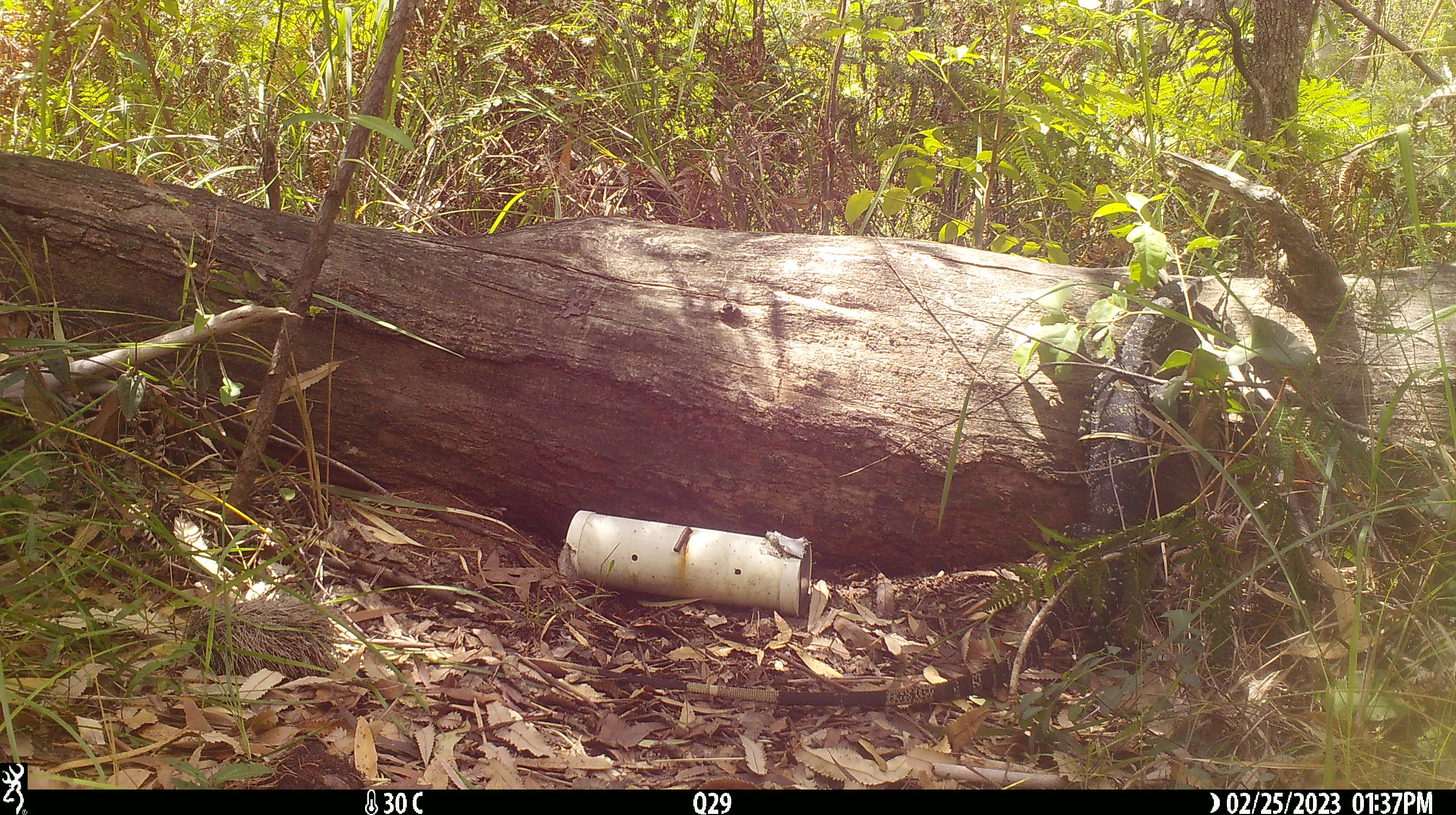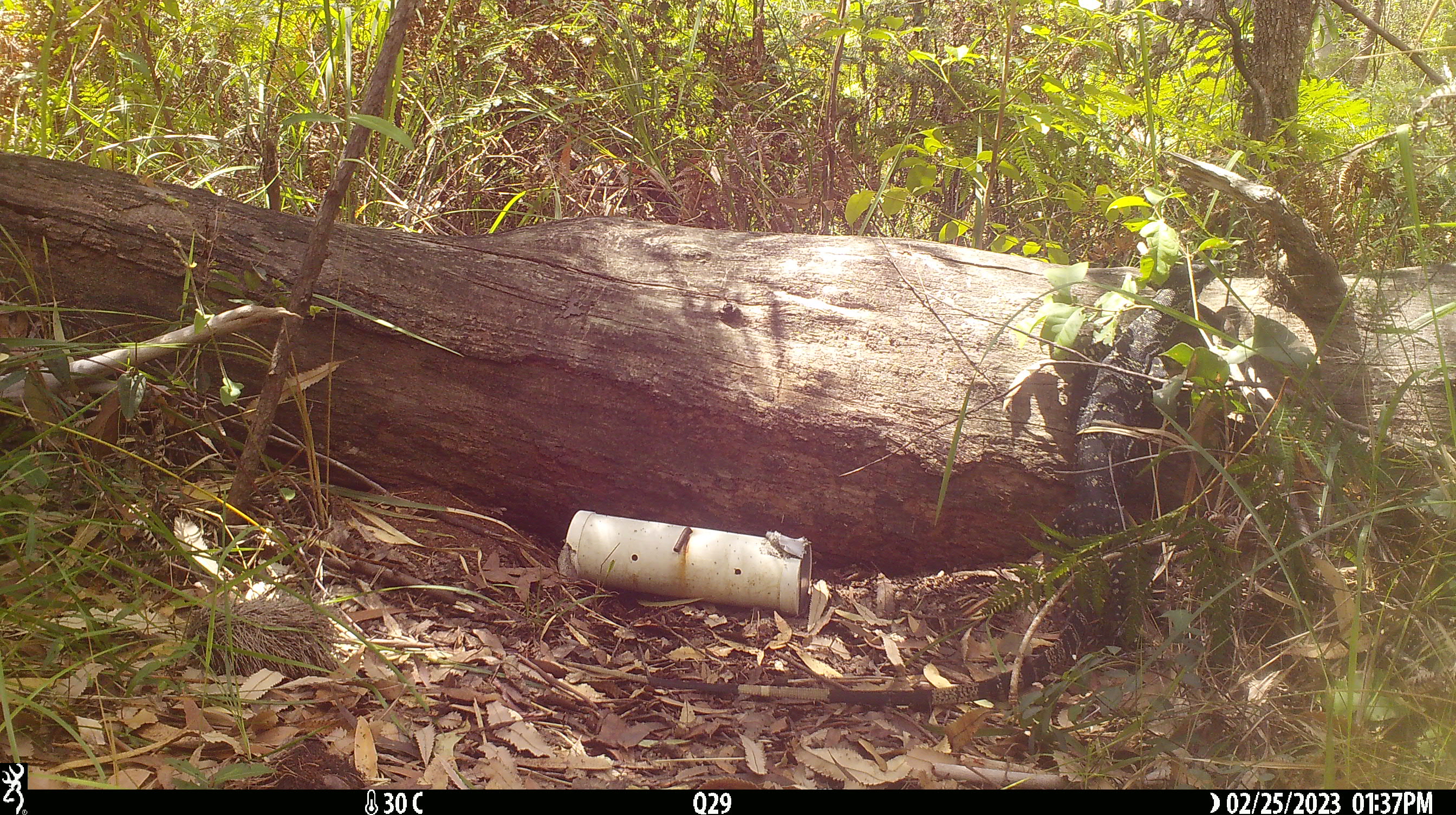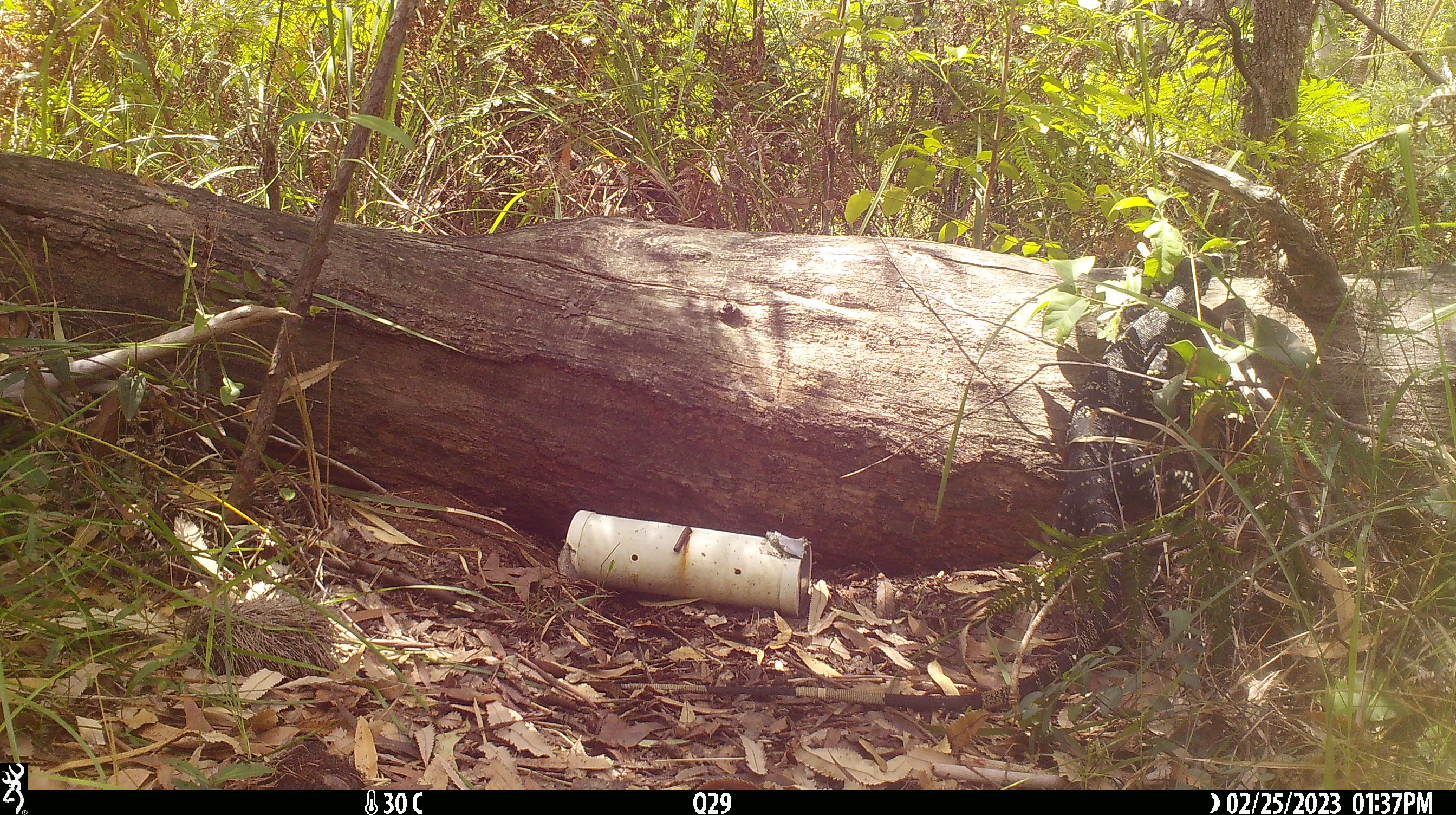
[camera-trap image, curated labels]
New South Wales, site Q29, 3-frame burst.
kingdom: Animalia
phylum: Chordata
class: Reptilia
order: Squamata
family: Varanidae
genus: Varanus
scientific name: Varanus varius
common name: lace monitor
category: goanna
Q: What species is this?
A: Goanna (lace monitor) (Varanus varius).